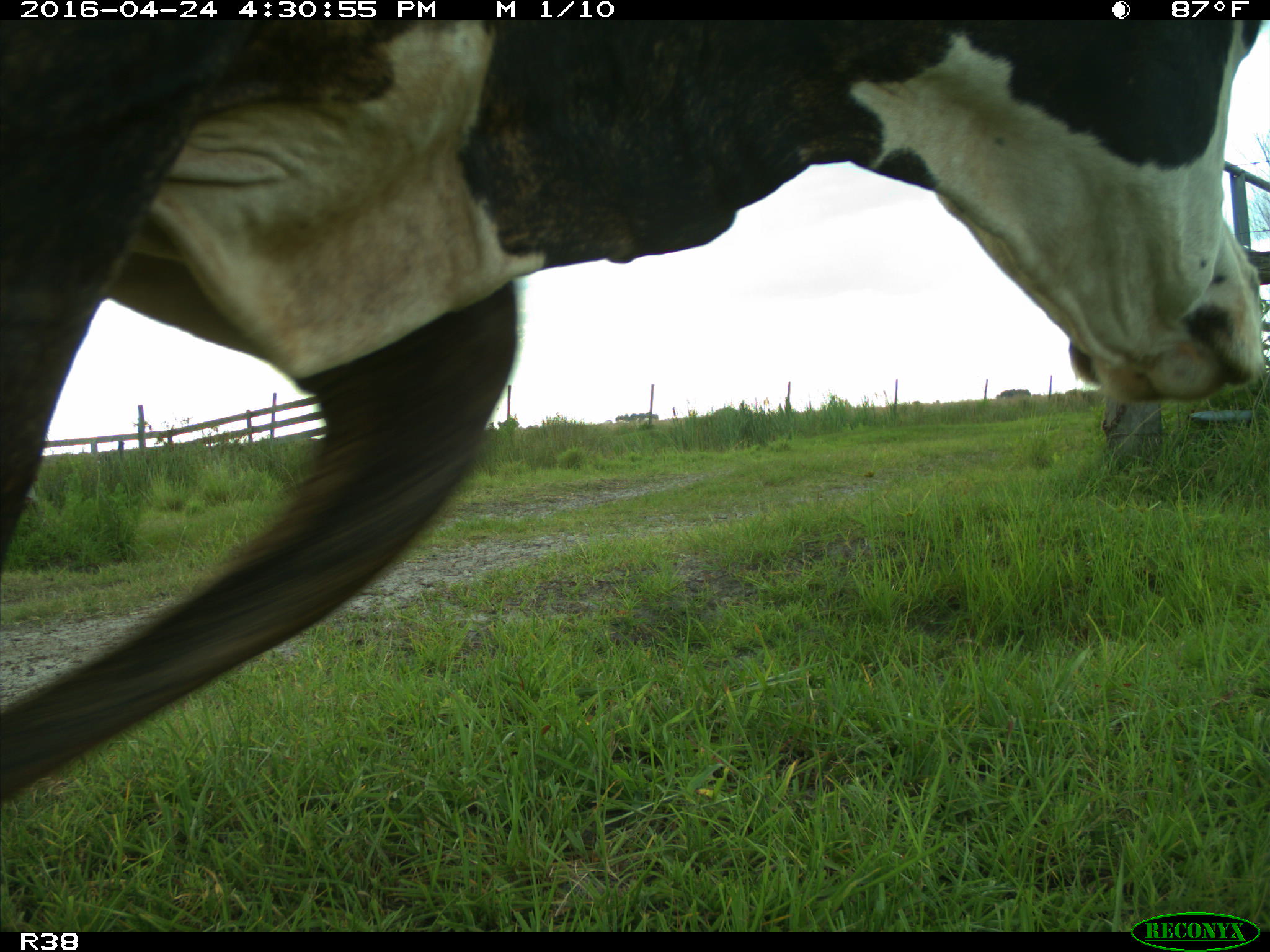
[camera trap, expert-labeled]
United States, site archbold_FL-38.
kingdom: Animalia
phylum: Chordata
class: Mammalia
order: Artiodactyla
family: Bovidae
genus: Bos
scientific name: Bos taurus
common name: domestic cow